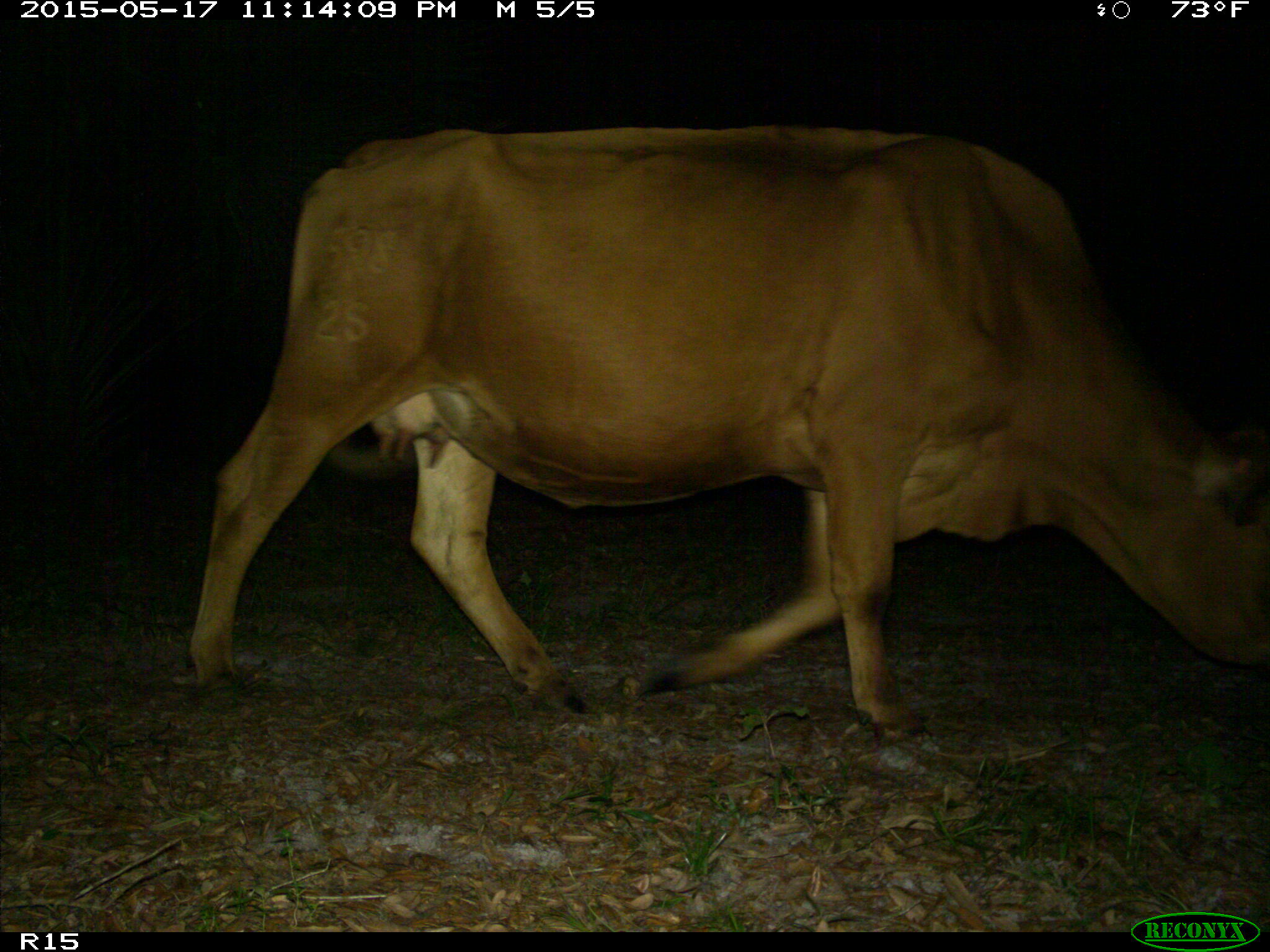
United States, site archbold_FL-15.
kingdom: Animalia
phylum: Chordata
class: Mammalia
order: Artiodactyla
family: Bovidae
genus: Bos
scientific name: Bos taurus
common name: domestic cow